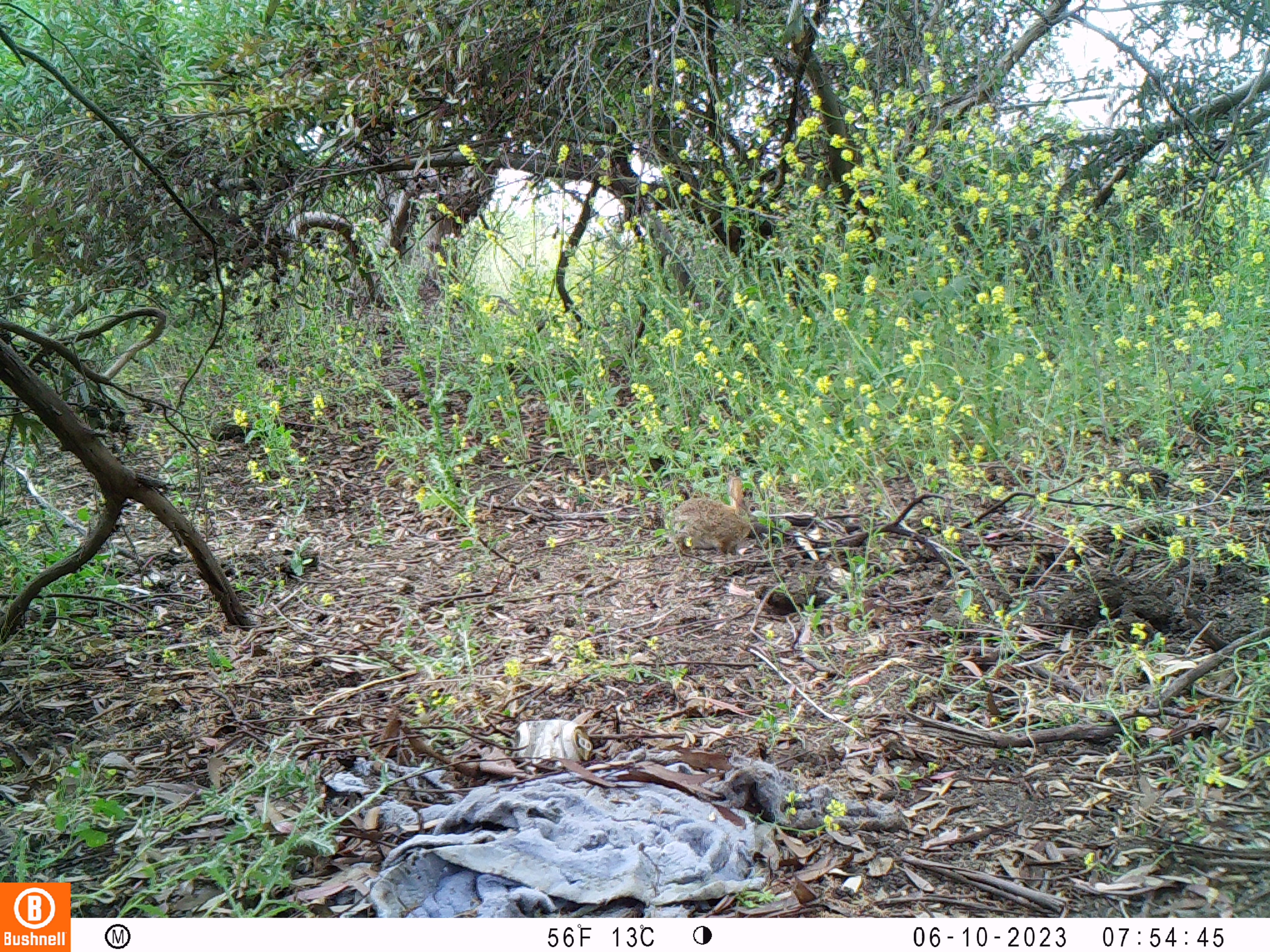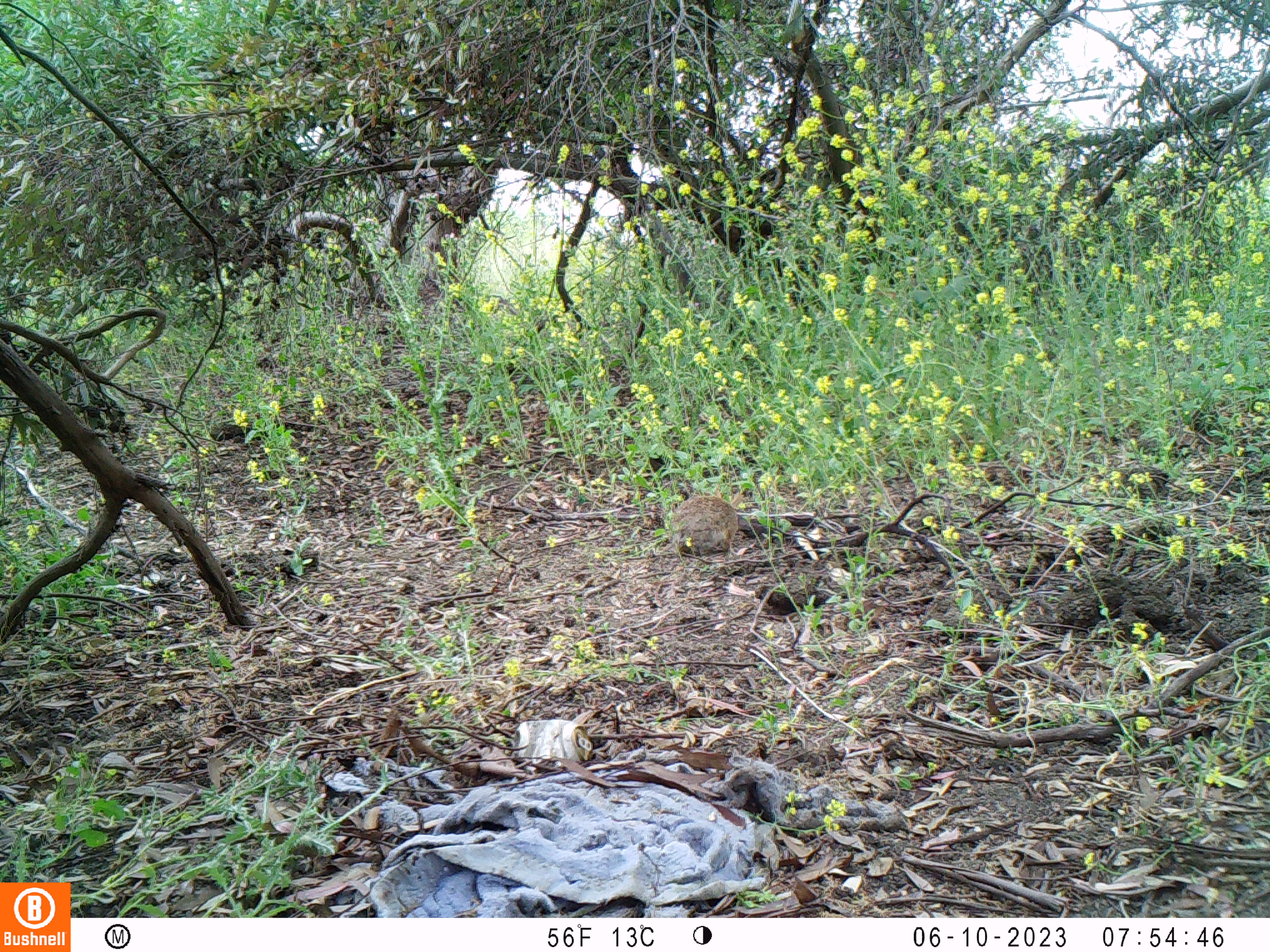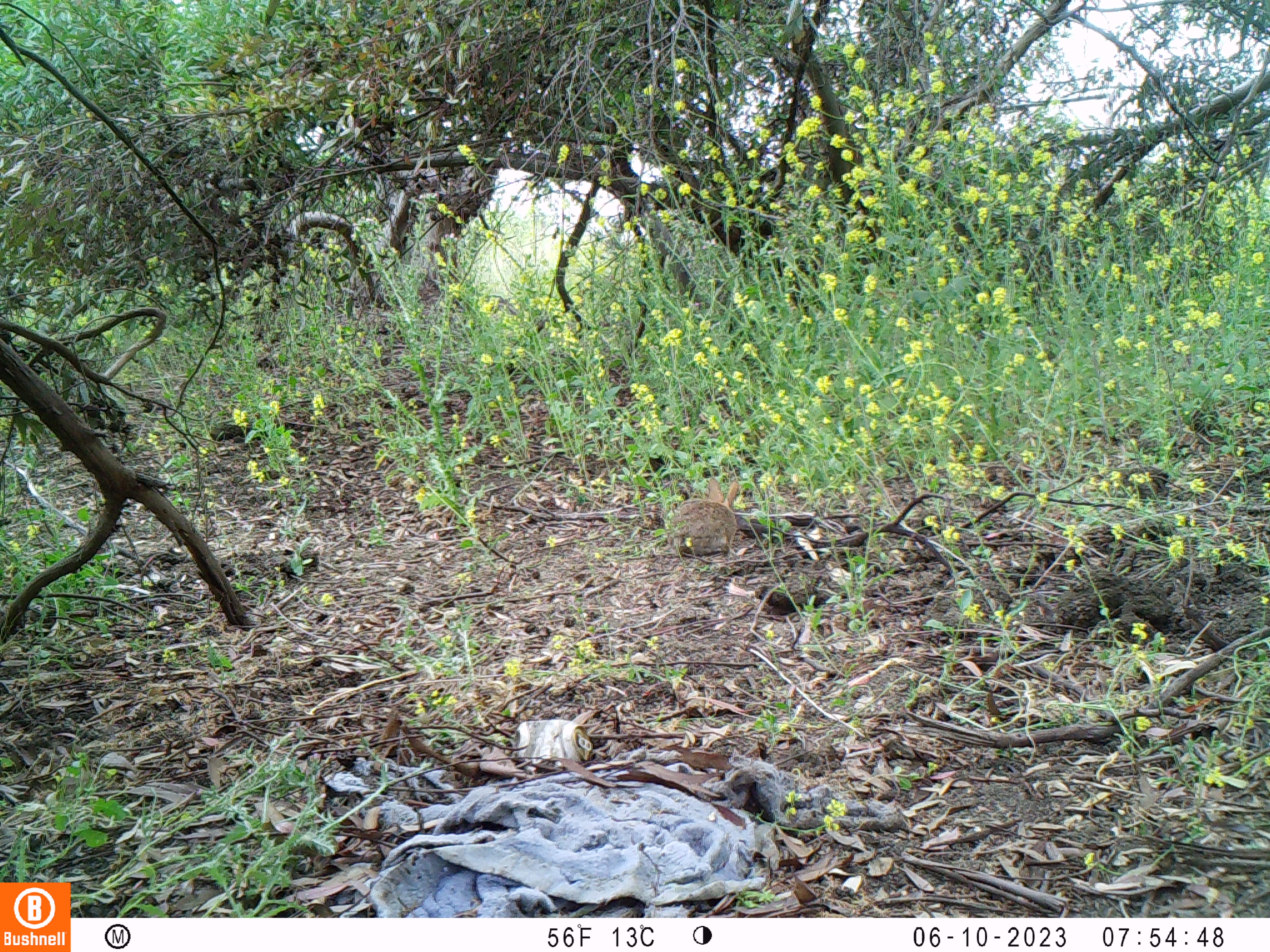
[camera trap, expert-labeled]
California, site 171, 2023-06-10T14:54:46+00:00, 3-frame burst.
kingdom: Animalia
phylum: Chordata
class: Mammalia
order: Lagomorpha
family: Leporidae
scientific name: Leporidae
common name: rabbit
Rabbit (Leporidae).